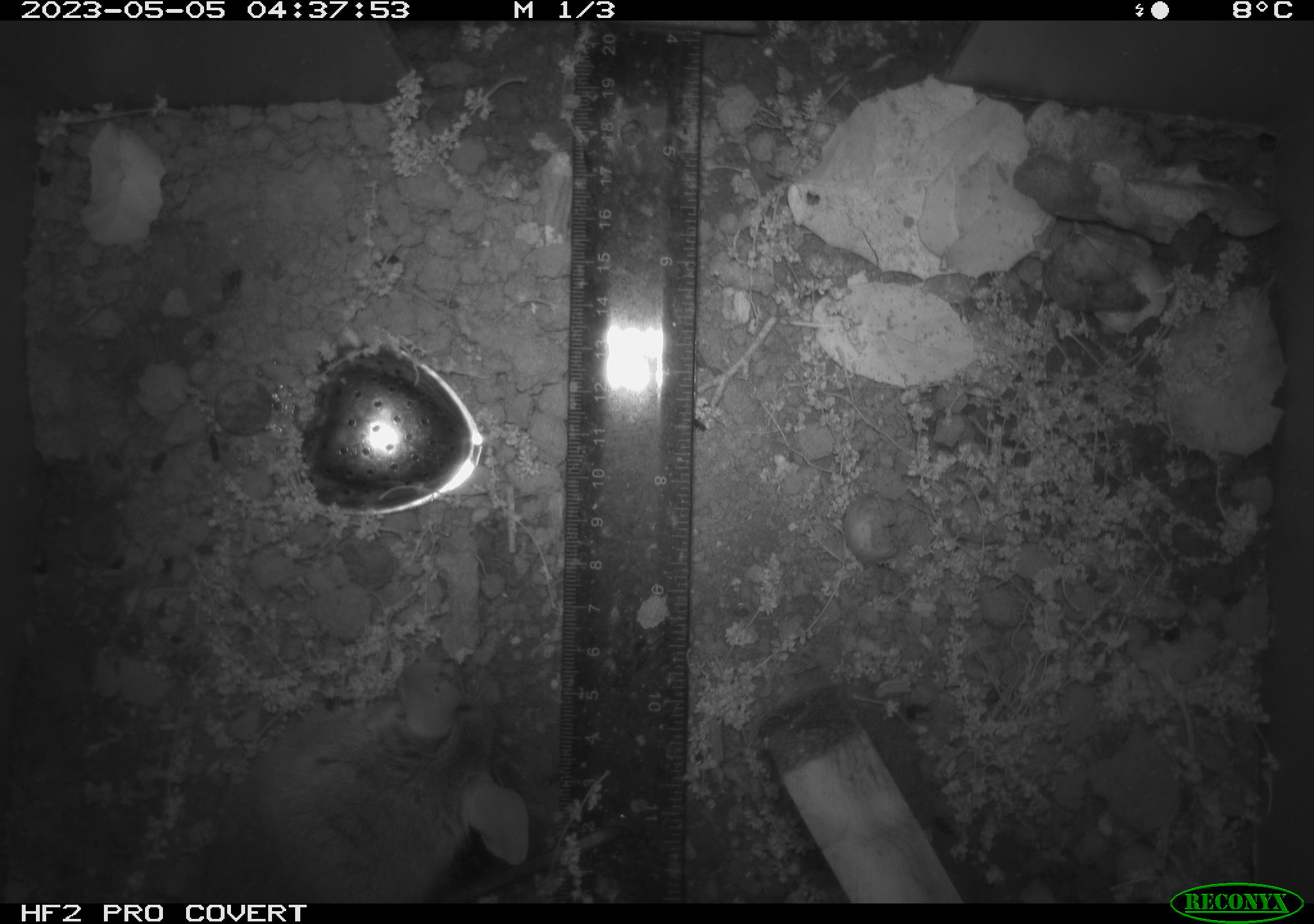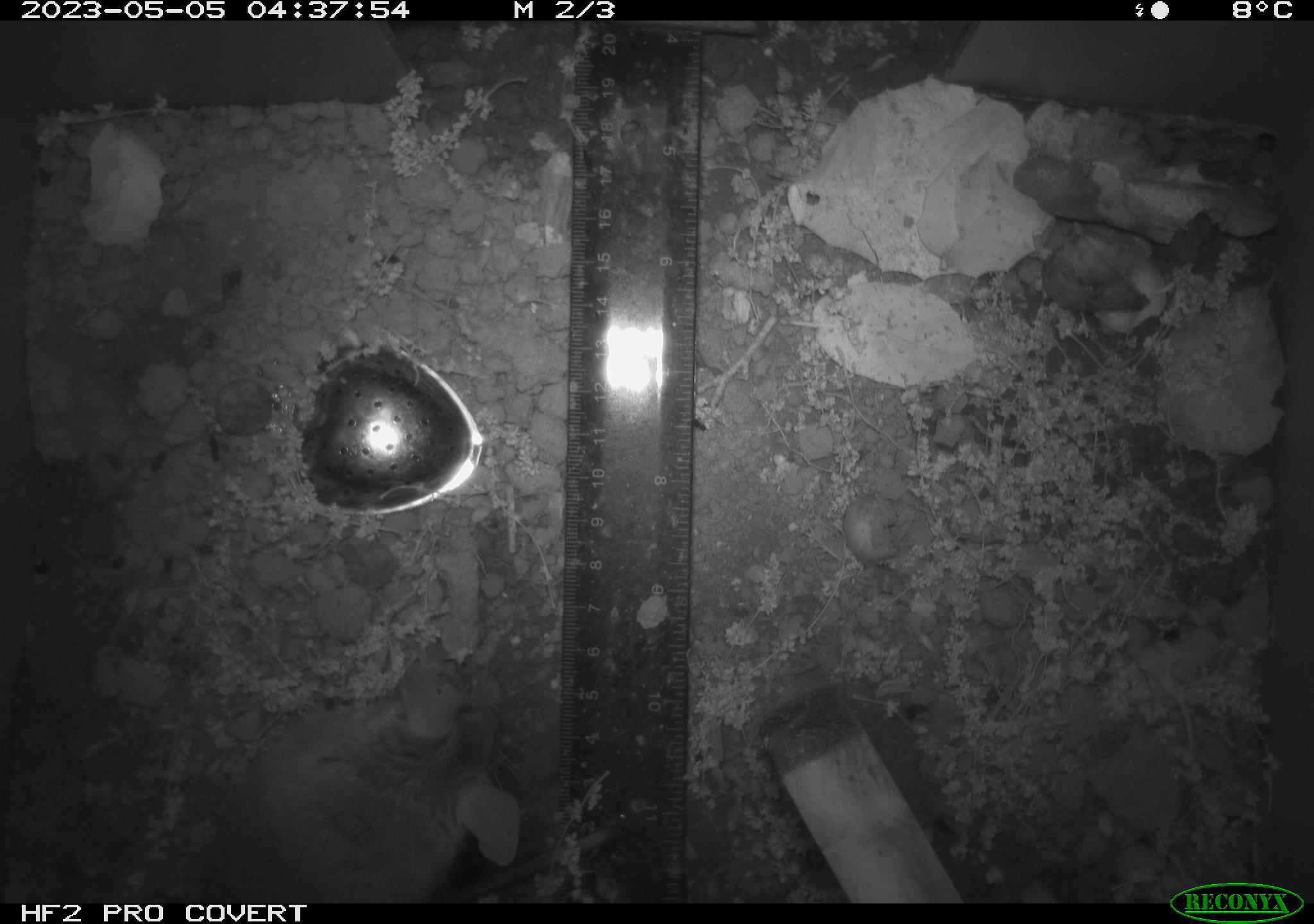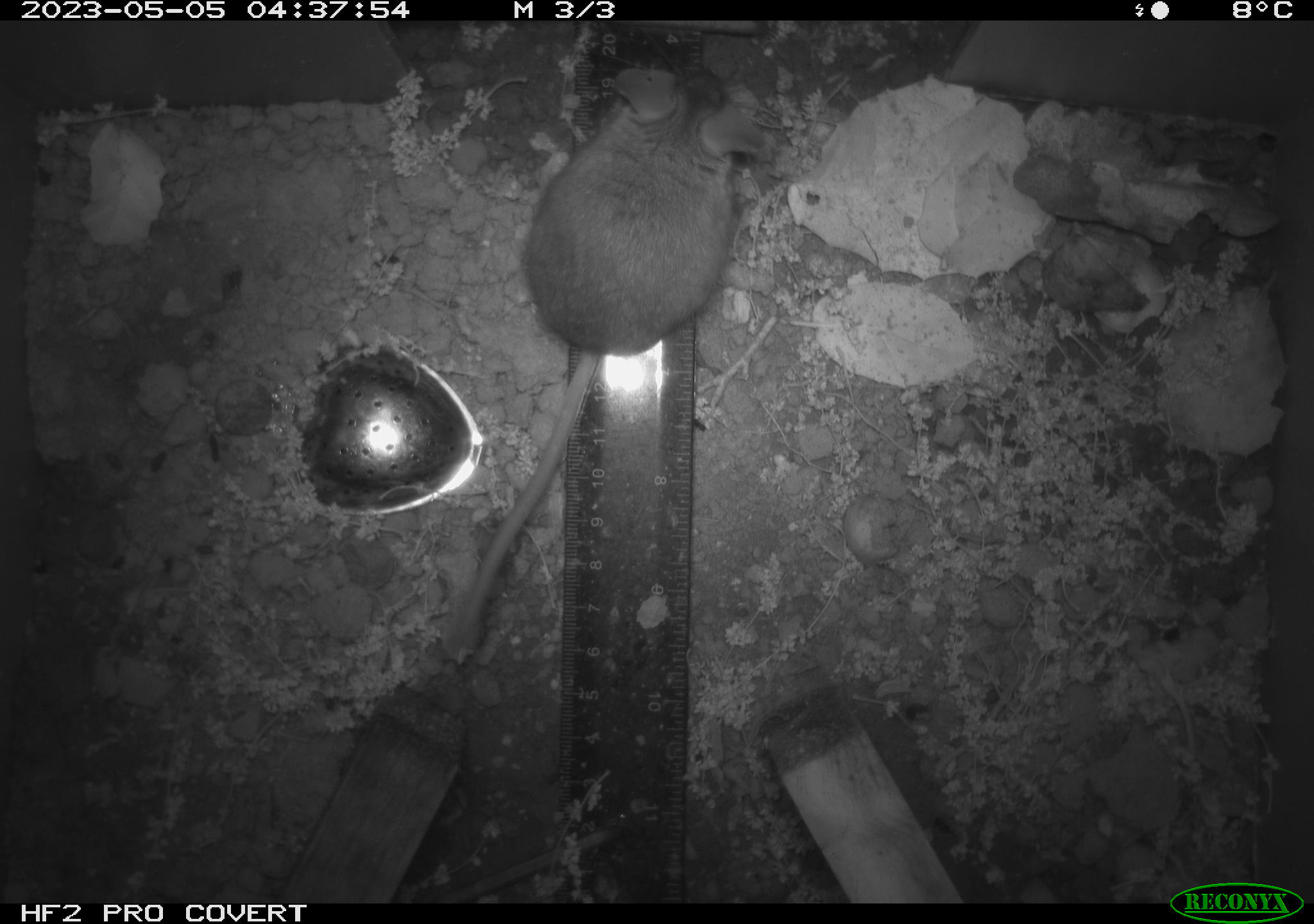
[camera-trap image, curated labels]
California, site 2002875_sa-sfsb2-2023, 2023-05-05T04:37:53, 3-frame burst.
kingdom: Animalia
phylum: Chordata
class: Mammalia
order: Rodentia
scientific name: Rodentia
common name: mouse species